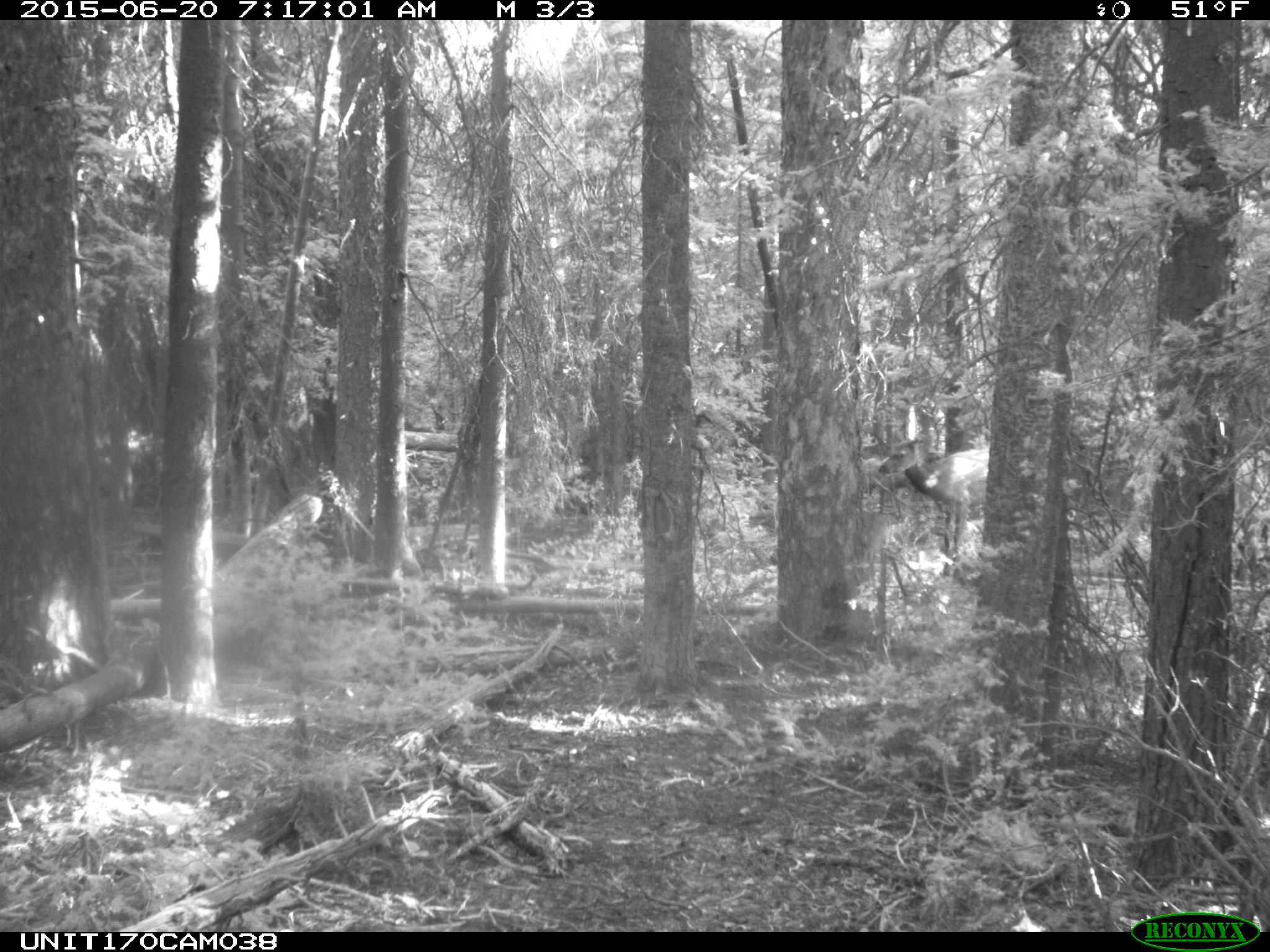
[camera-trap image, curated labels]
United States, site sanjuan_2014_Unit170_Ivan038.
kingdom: Animalia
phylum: Chordata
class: Mammalia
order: Artiodactyla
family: Cervidae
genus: Cervus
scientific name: Cervus elaphus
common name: red deer